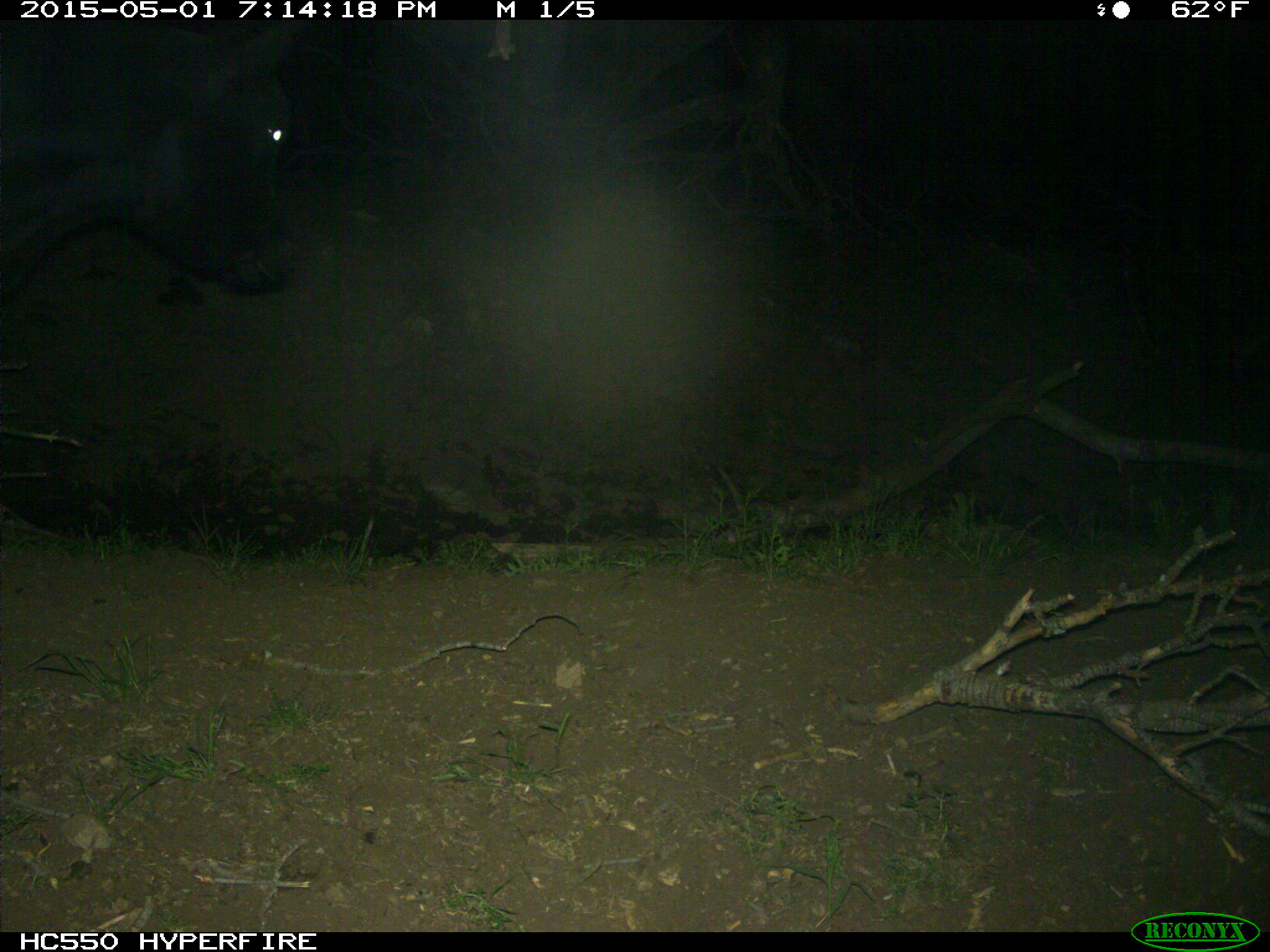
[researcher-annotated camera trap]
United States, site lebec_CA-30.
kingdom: Animalia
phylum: Chordata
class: Mammalia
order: Artiodactyla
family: Bovidae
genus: Bos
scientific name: Bos taurus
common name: domestic cow